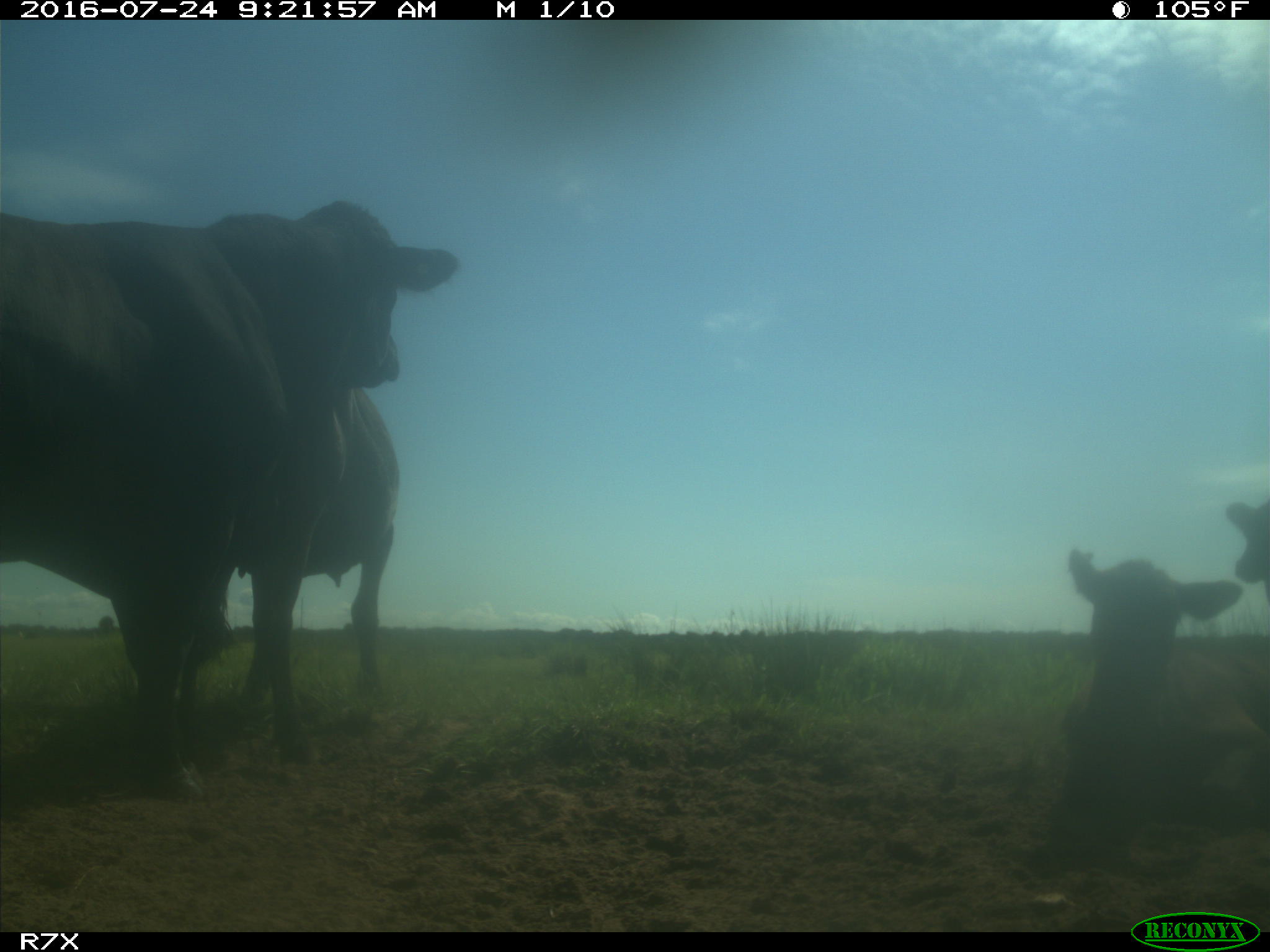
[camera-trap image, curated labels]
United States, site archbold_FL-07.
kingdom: Animalia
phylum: Chordata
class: Mammalia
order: Artiodactyla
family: Bovidae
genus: Bos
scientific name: Bos taurus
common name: domestic cow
Bos taurus (domestic cow).